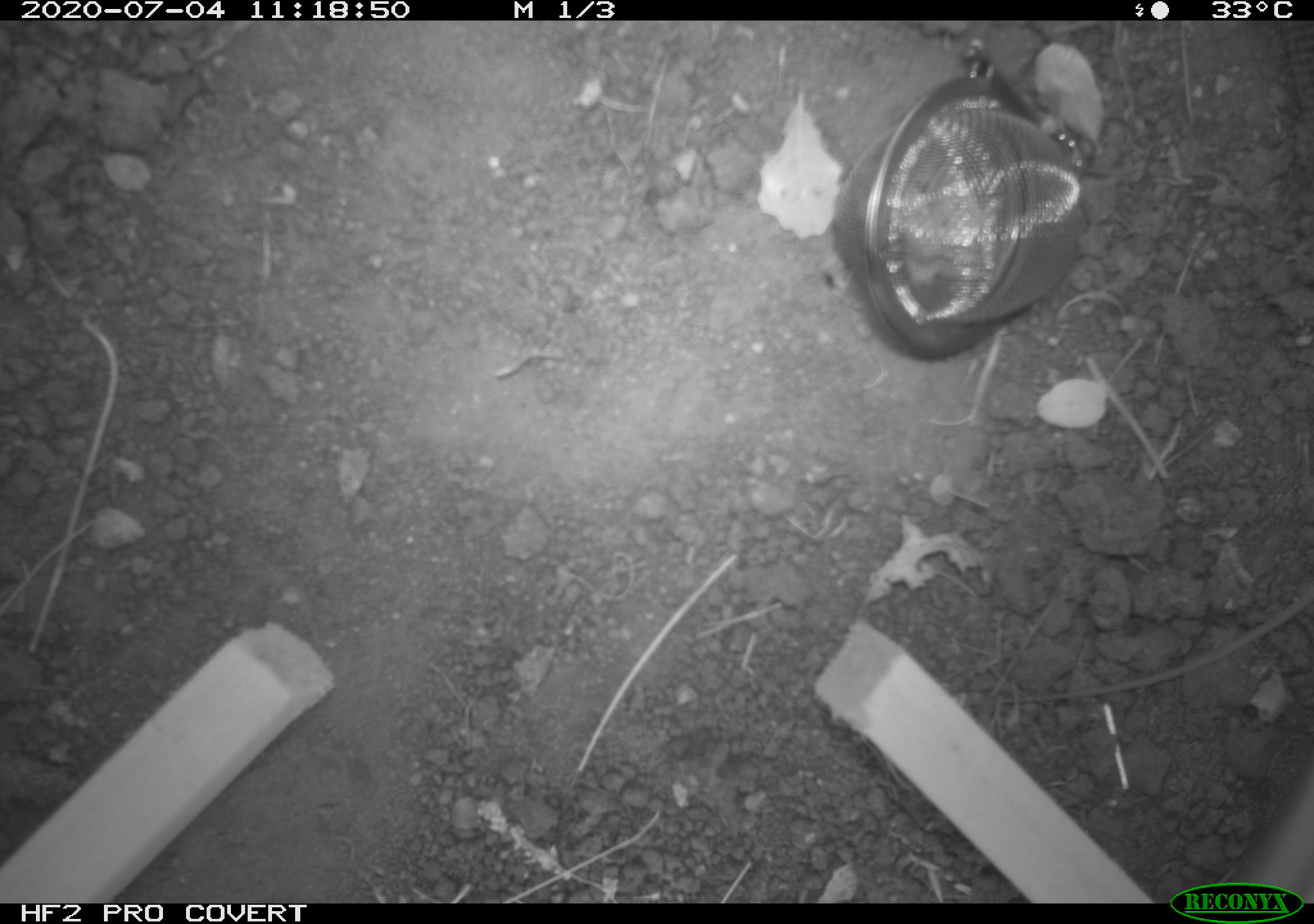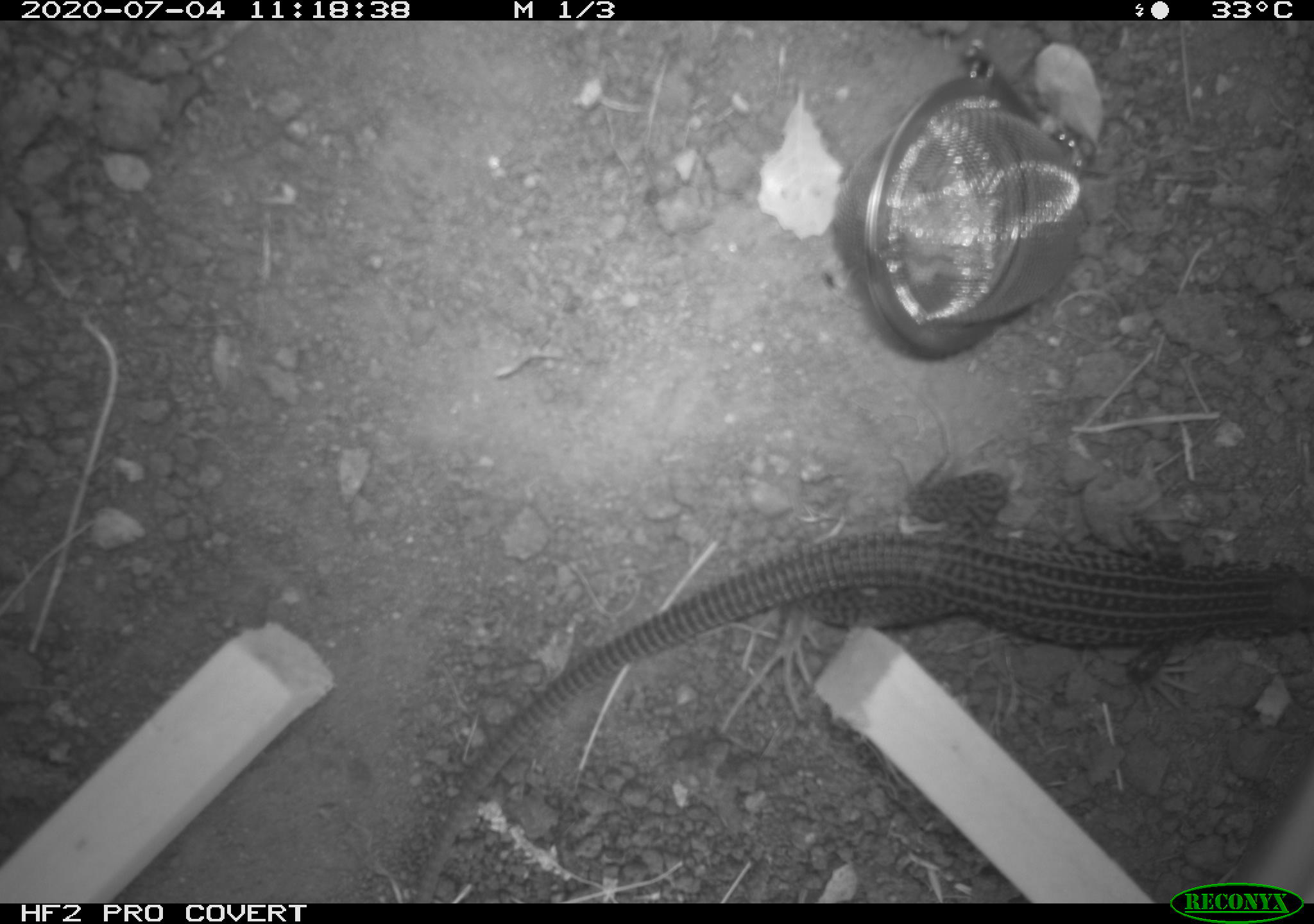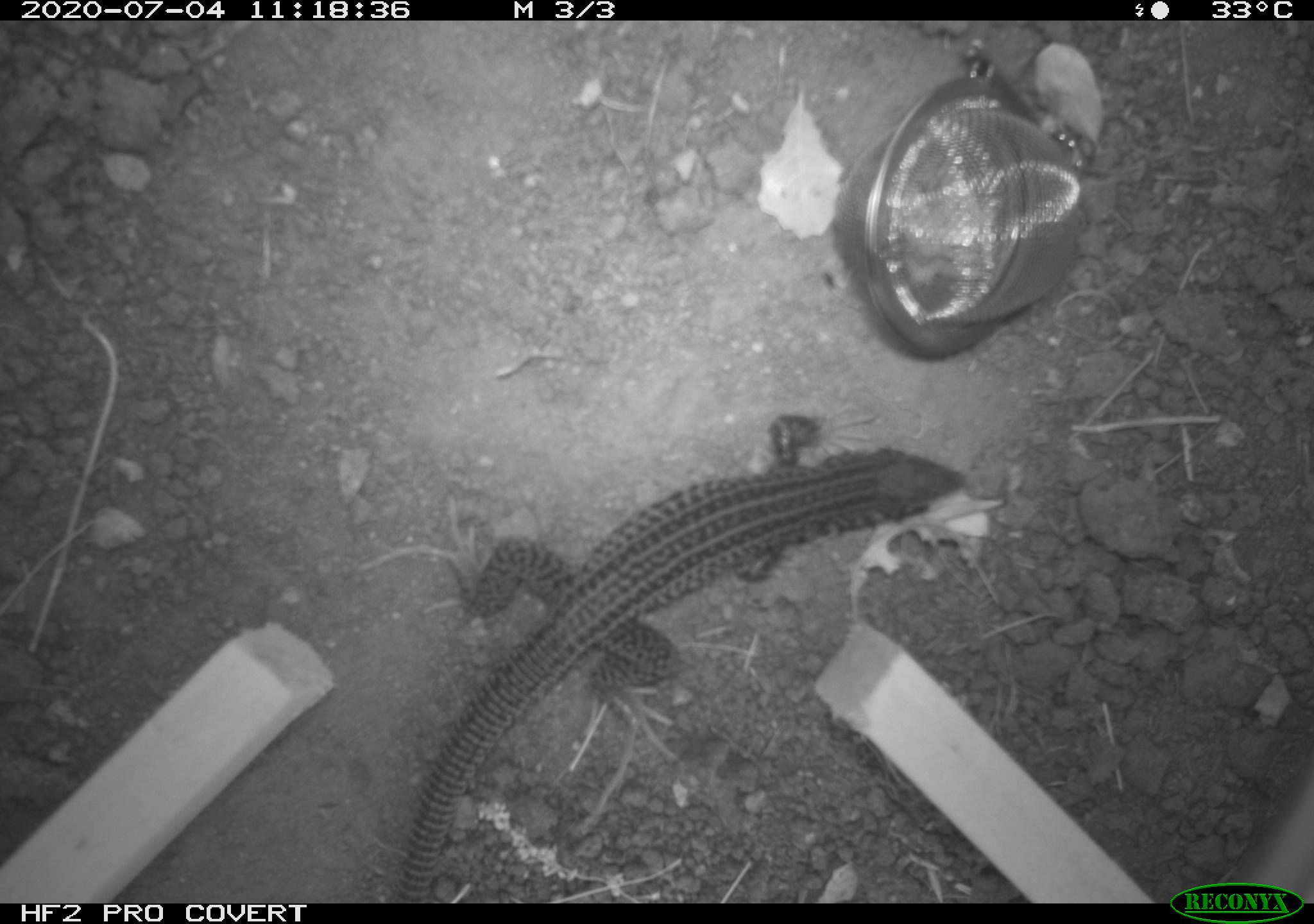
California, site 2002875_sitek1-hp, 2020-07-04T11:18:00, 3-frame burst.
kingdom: Animalia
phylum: Chordata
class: Reptilia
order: Squamata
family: Teiidae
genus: Aspidoscelis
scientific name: Aspidoscelis tigris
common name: western whiptail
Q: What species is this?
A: Western whiptail (Aspidoscelis tigris).